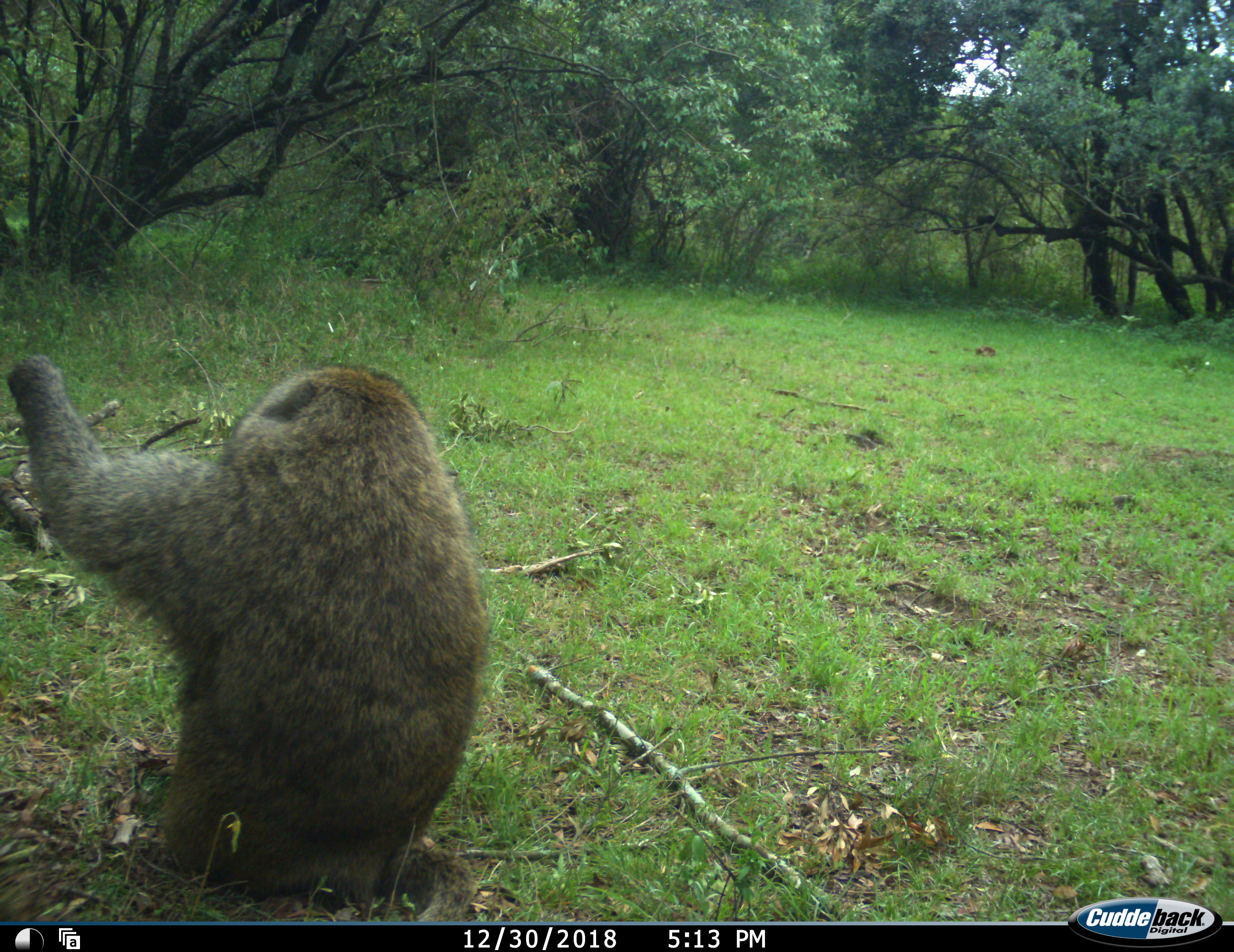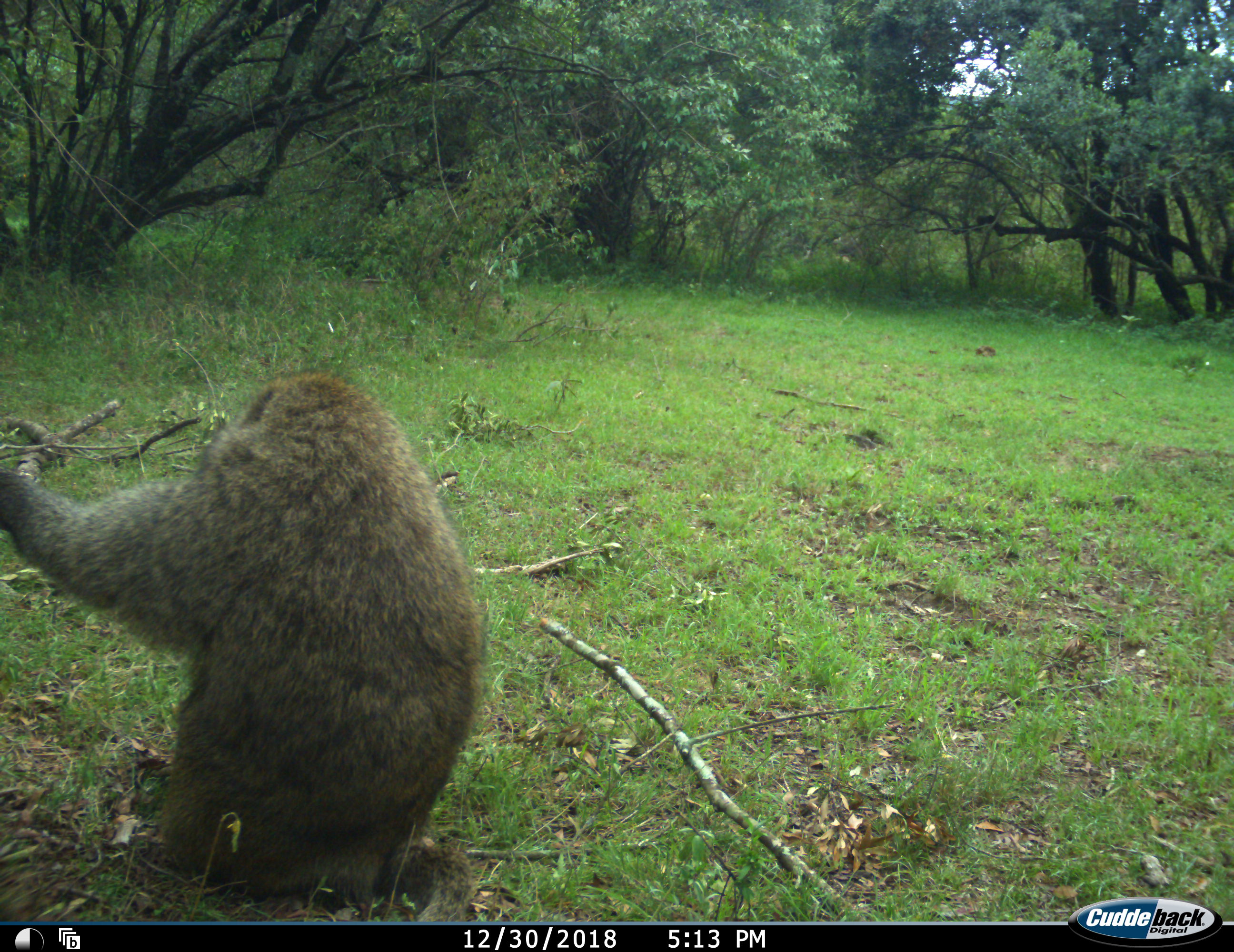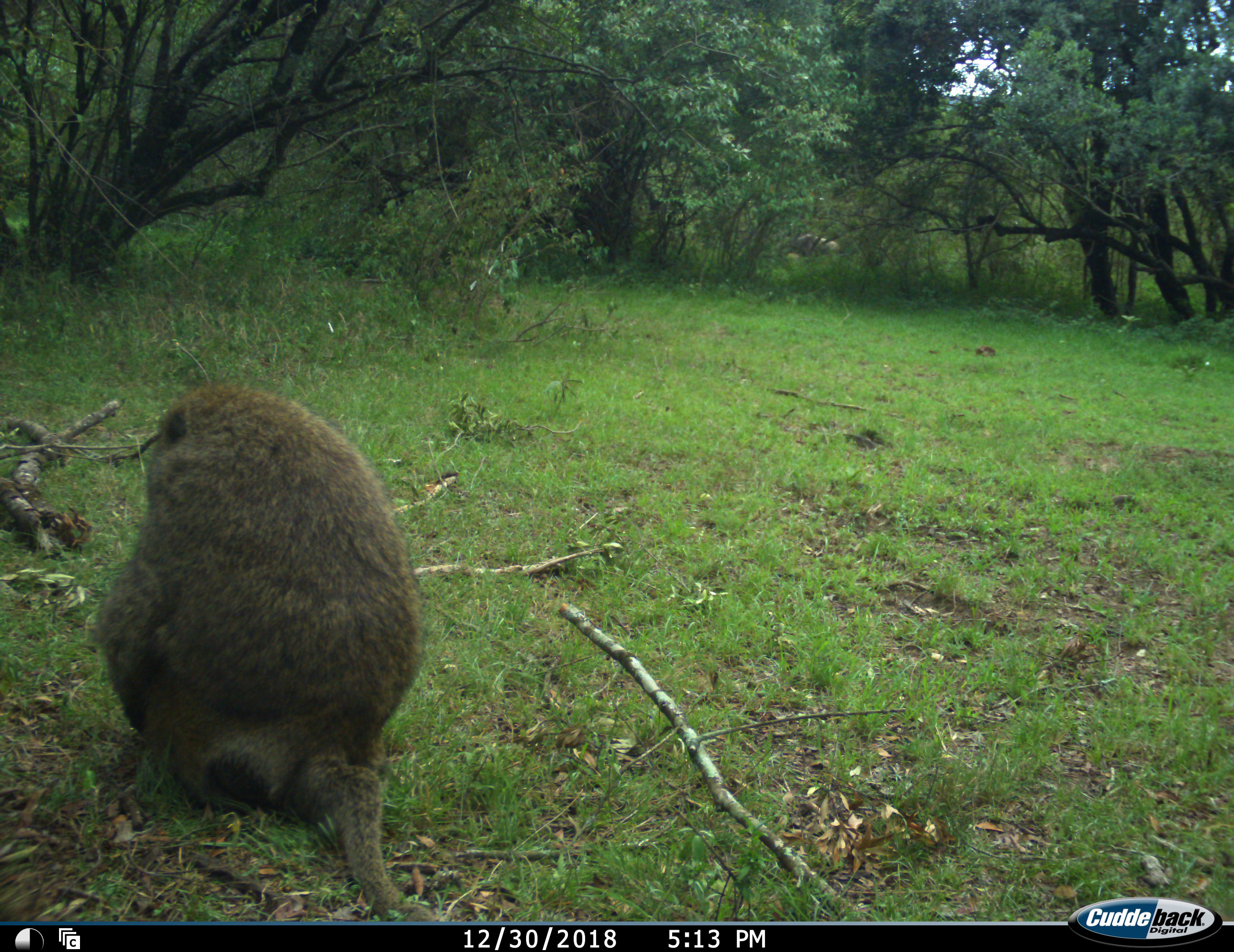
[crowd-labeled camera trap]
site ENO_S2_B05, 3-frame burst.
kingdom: Animalia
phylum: Chordata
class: Mammalia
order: Primates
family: Cercopithecidae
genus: Papio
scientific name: Papio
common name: baboon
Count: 1.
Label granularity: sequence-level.